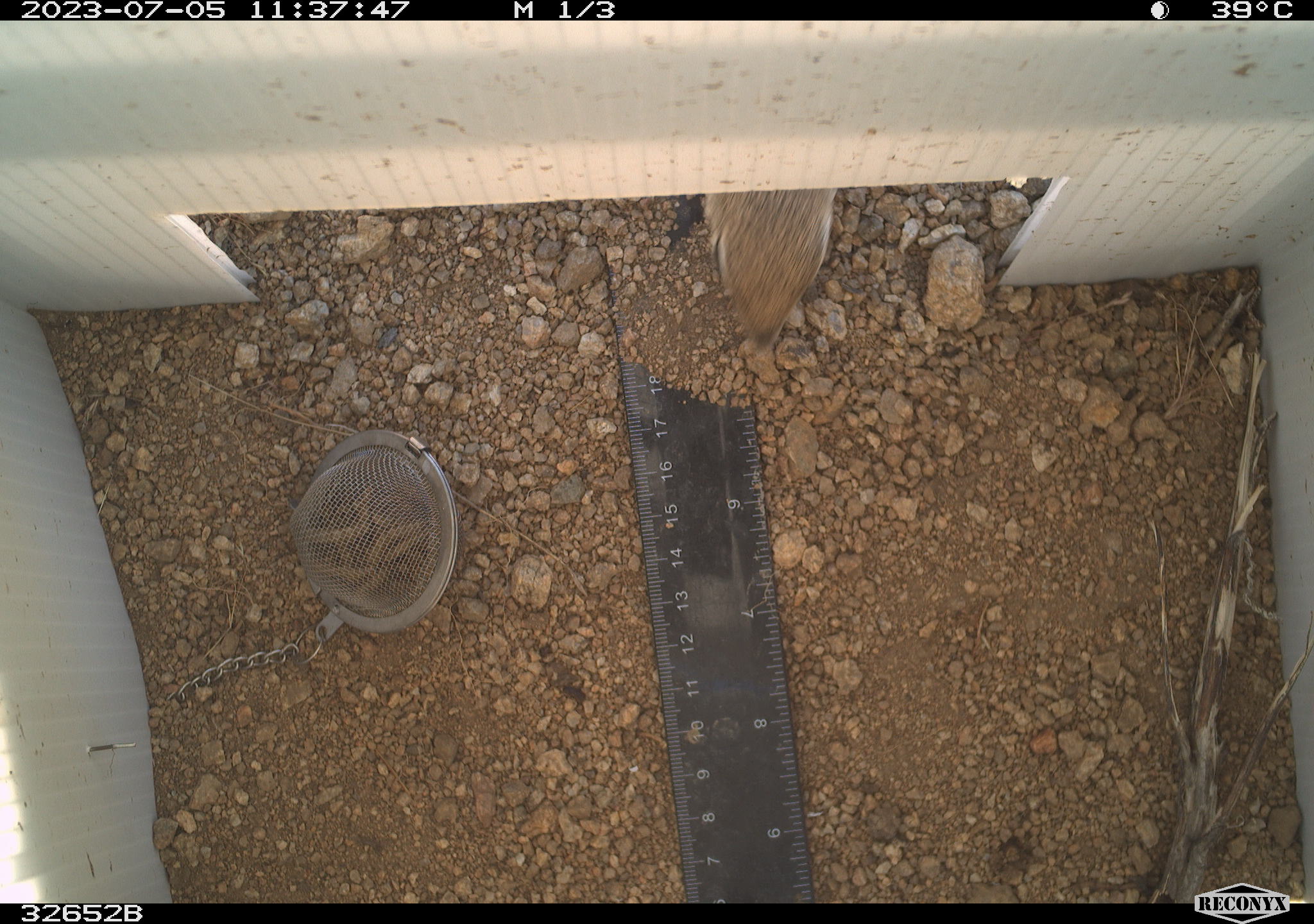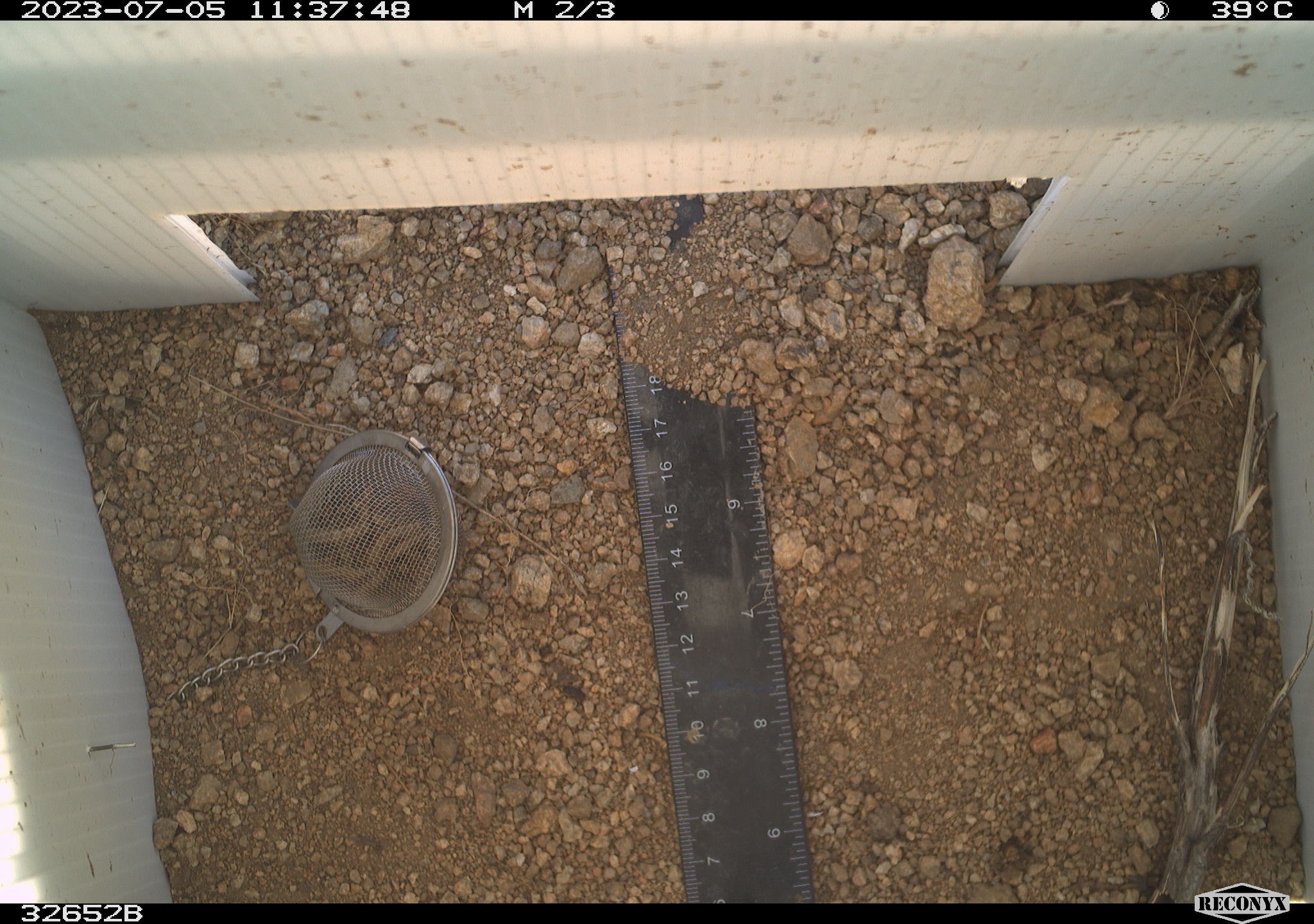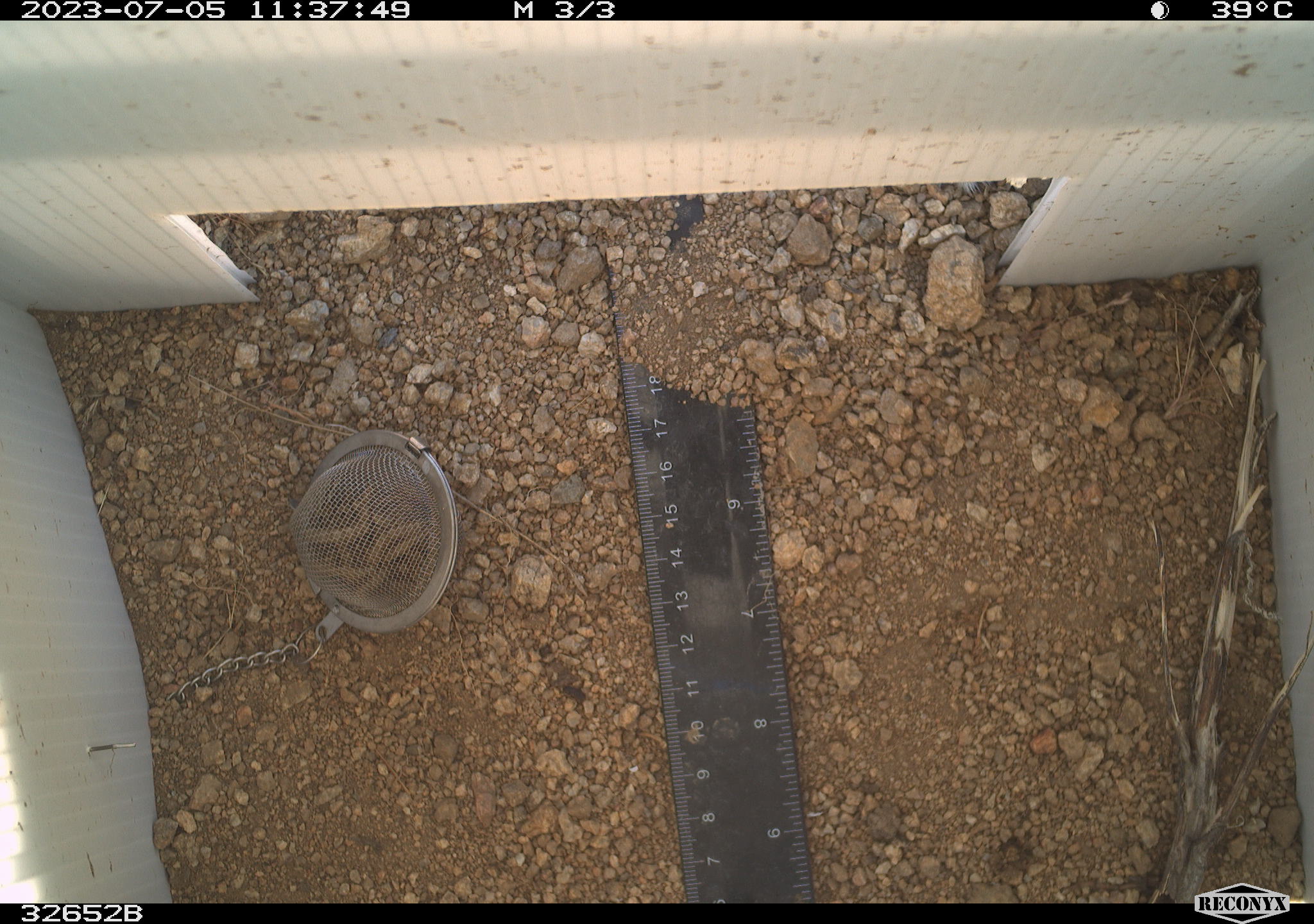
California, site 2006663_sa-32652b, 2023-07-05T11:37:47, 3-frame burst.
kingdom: Animalia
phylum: Chordata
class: Mammalia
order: Rodentia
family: Sciuridae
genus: Ammospermophilus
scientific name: Ammospermophilus leucurus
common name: white-tailed antelope squirrel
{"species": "white-tailed antelope squirrel (Ammospermophilus leucurus)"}